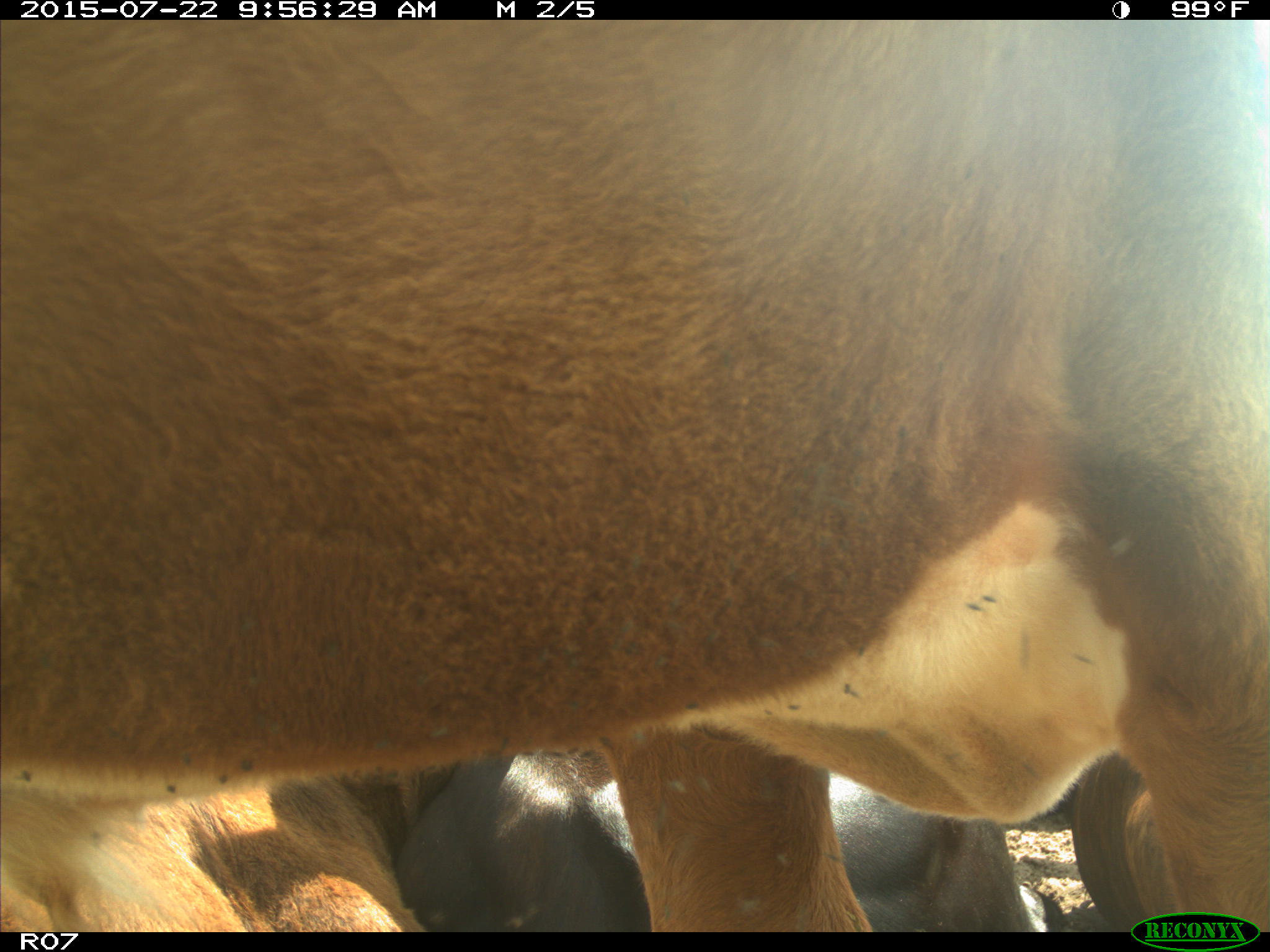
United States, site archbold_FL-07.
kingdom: Animalia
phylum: Chordata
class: Mammalia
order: Carnivora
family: Procyonidae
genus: Procyon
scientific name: Procyon lotor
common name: common raccoon